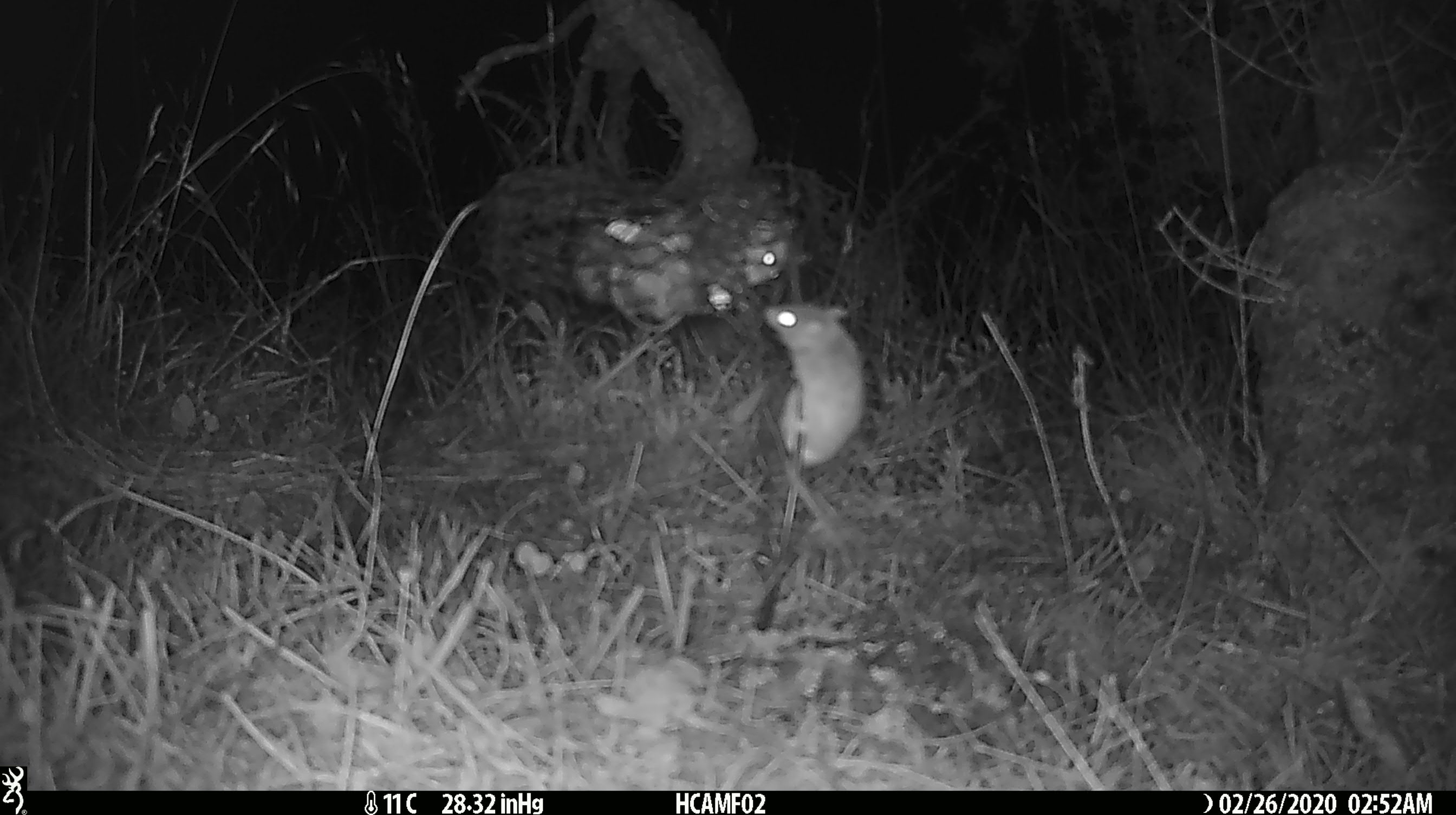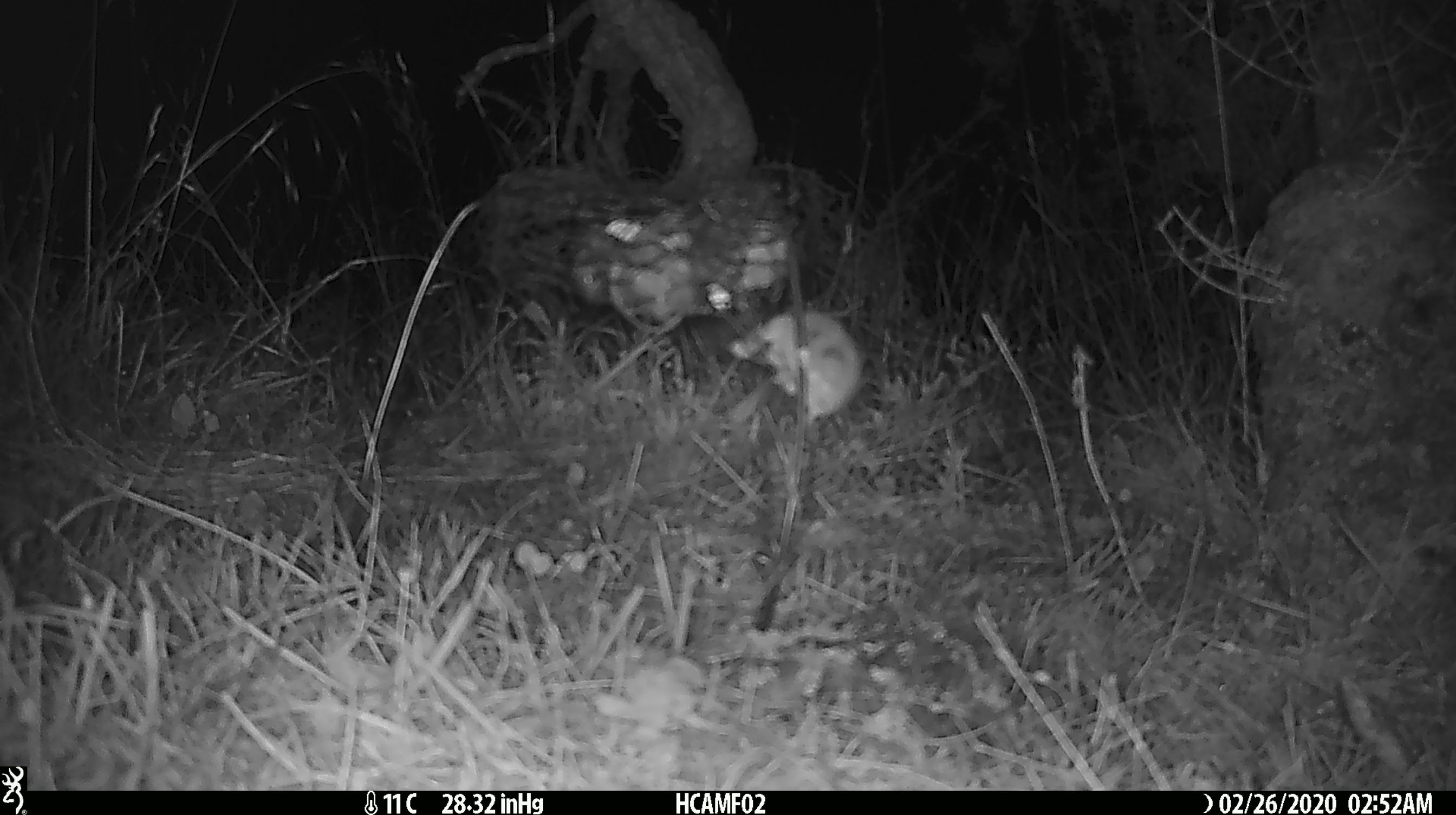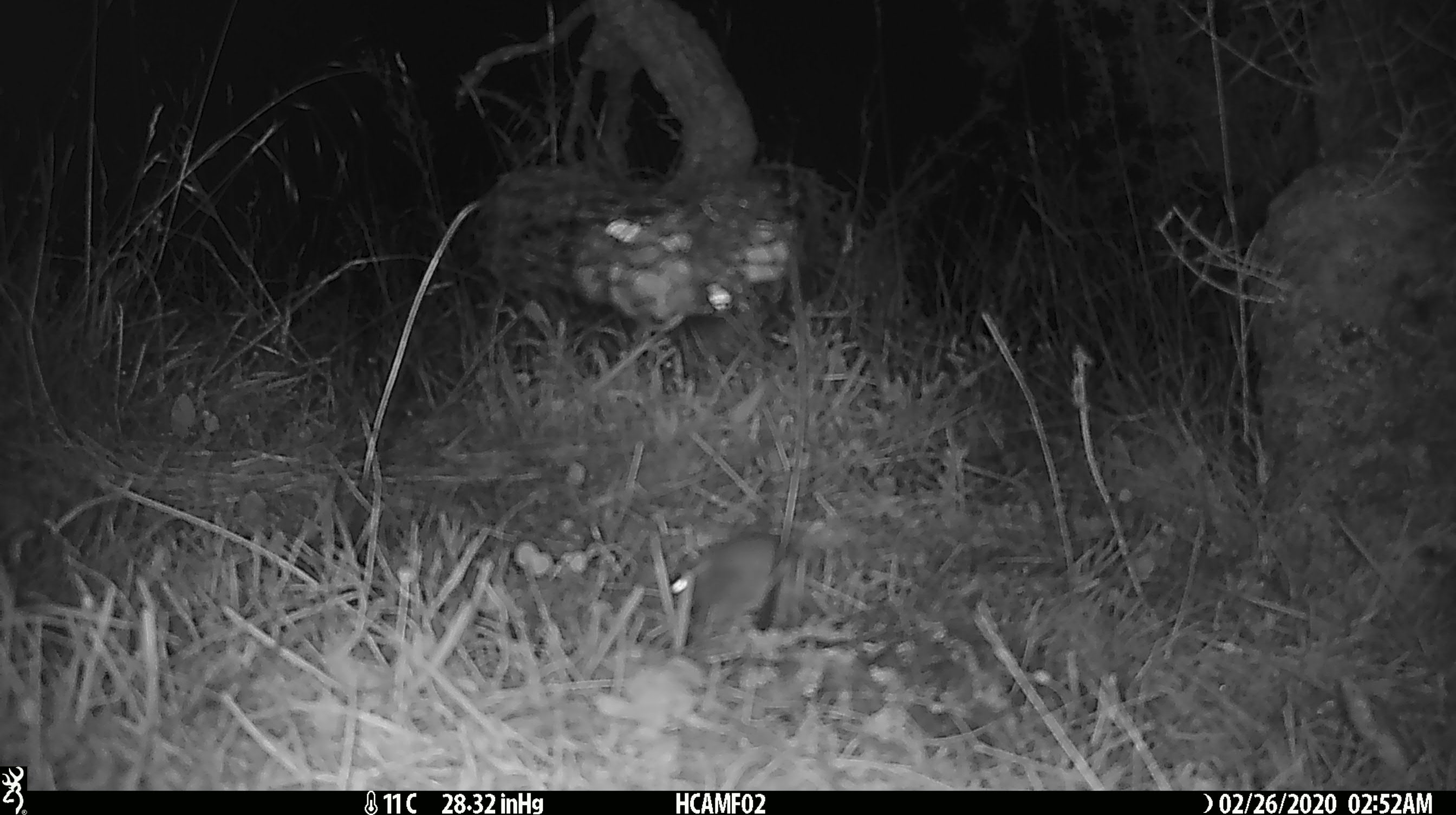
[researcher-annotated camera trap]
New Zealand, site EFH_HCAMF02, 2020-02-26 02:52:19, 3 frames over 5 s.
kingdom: Animalia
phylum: Chordata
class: Mammalia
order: Rodentia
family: Muridae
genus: Mus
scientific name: Mus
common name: mouse